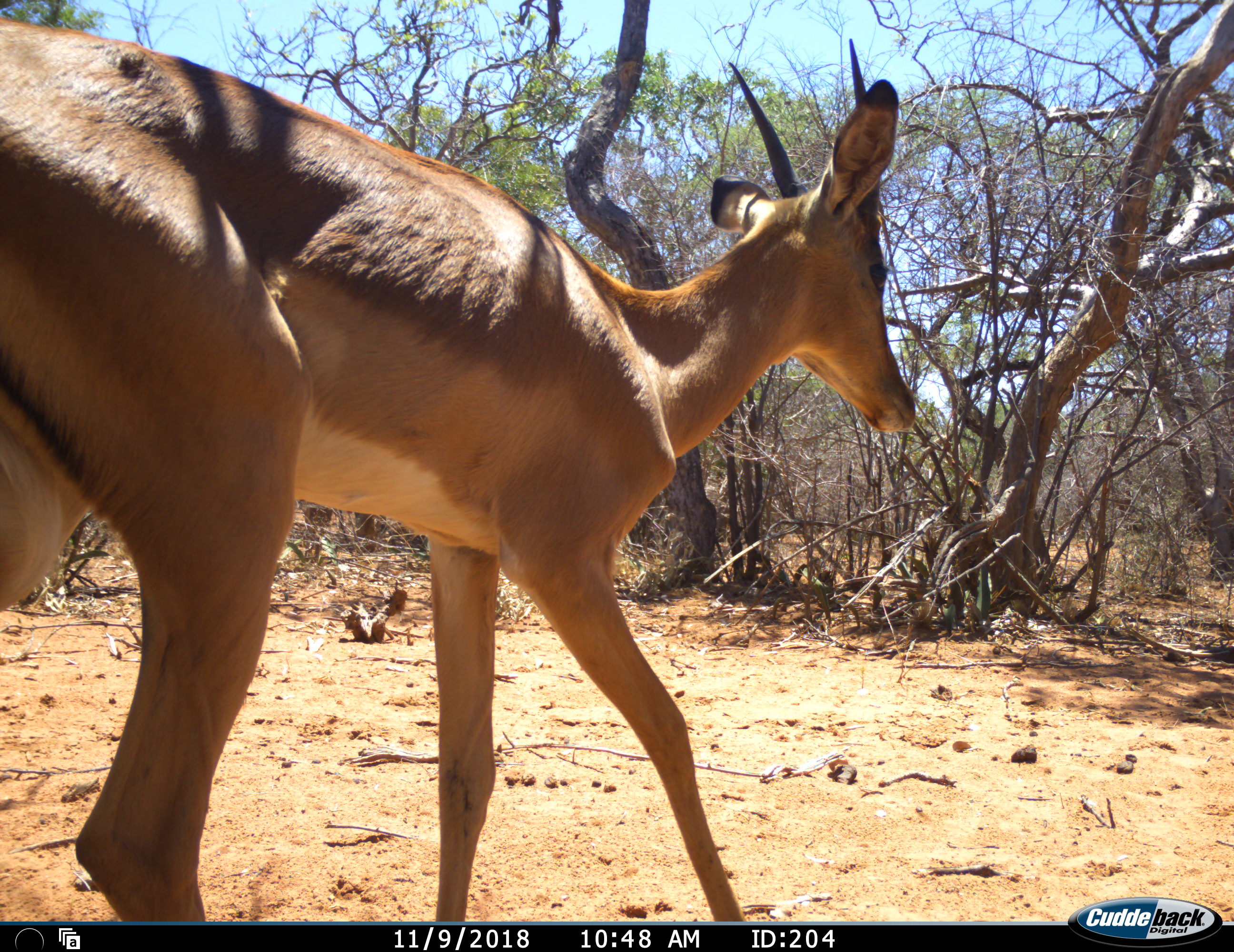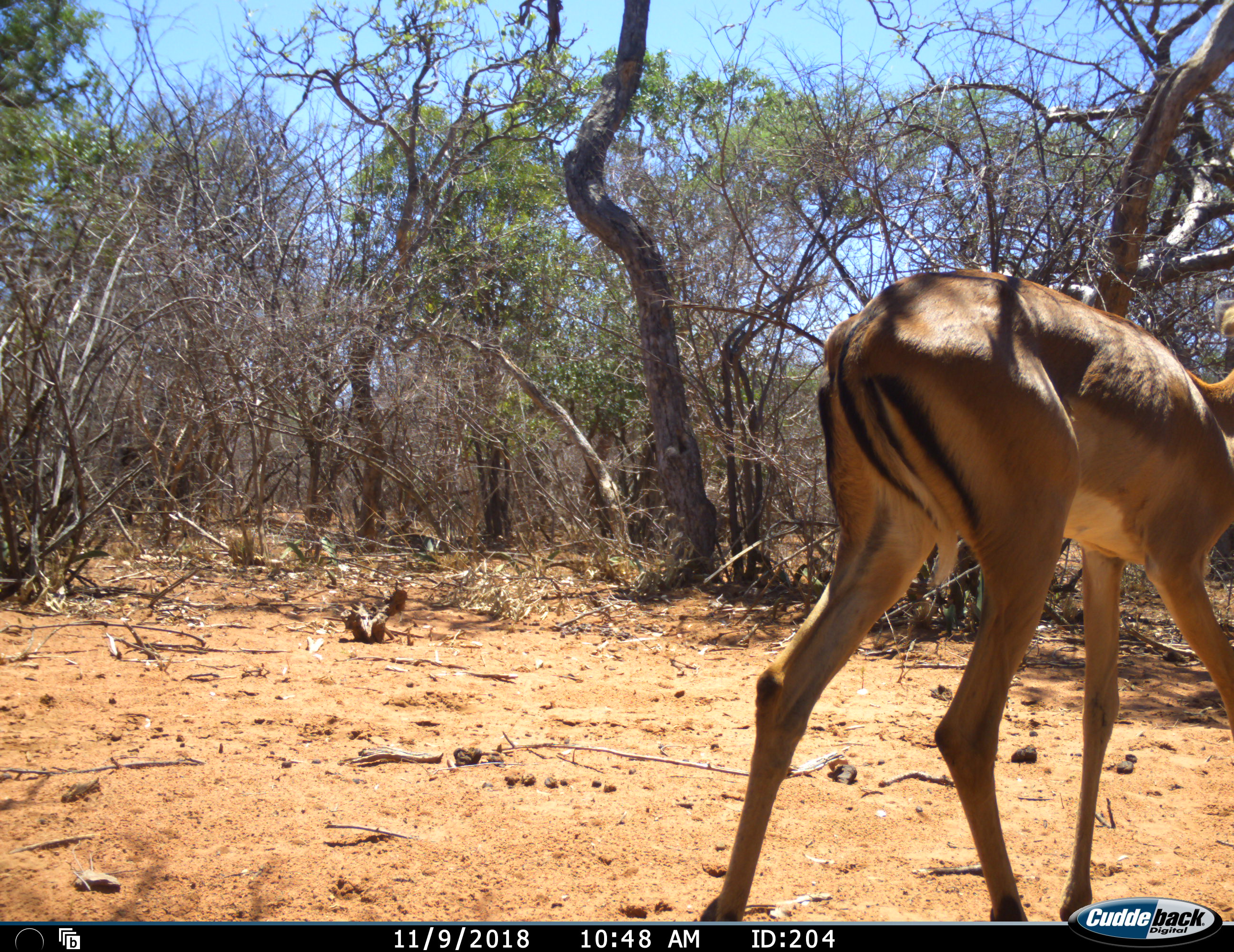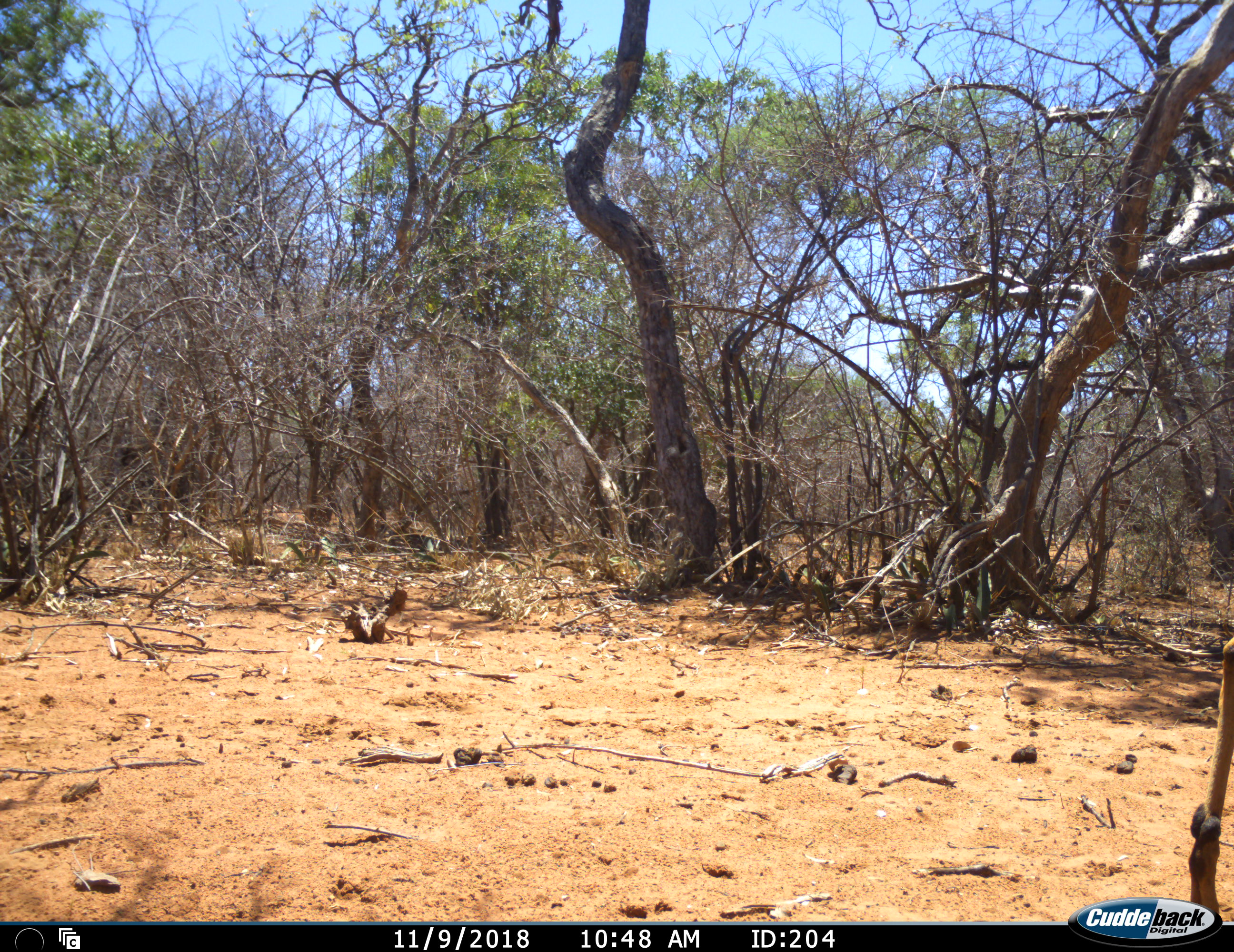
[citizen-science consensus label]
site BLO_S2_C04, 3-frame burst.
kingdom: Animalia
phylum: Chordata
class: Mammalia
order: Artiodactyla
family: Bovidae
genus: Aepyceros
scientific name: Aepyceros melampus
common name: impala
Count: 1.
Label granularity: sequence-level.